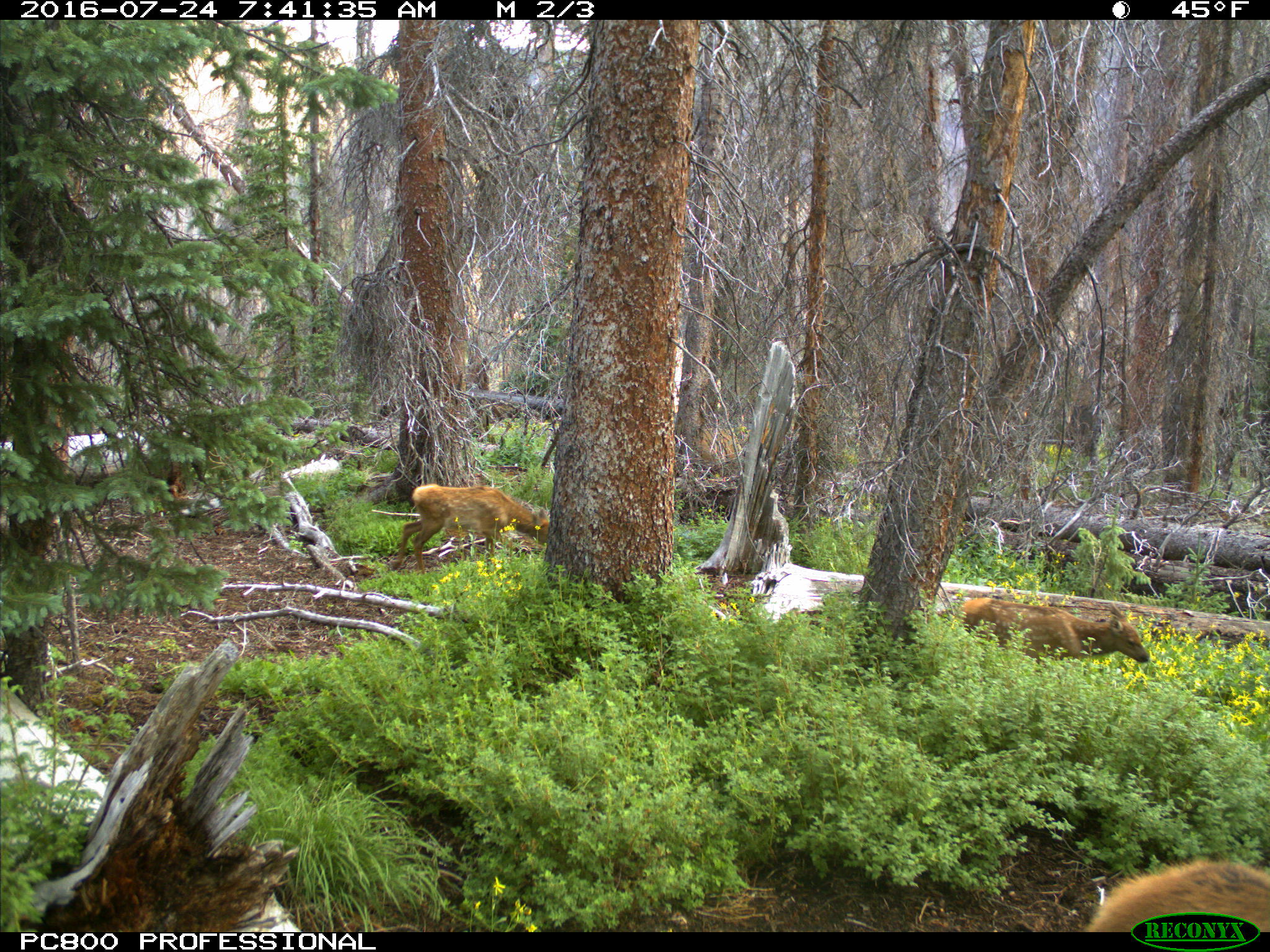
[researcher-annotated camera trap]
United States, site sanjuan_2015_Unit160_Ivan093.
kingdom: Animalia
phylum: Chordata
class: Mammalia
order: Artiodactyla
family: Cervidae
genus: Cervus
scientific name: Cervus elaphus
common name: red deer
Cervus elaphus (red deer).